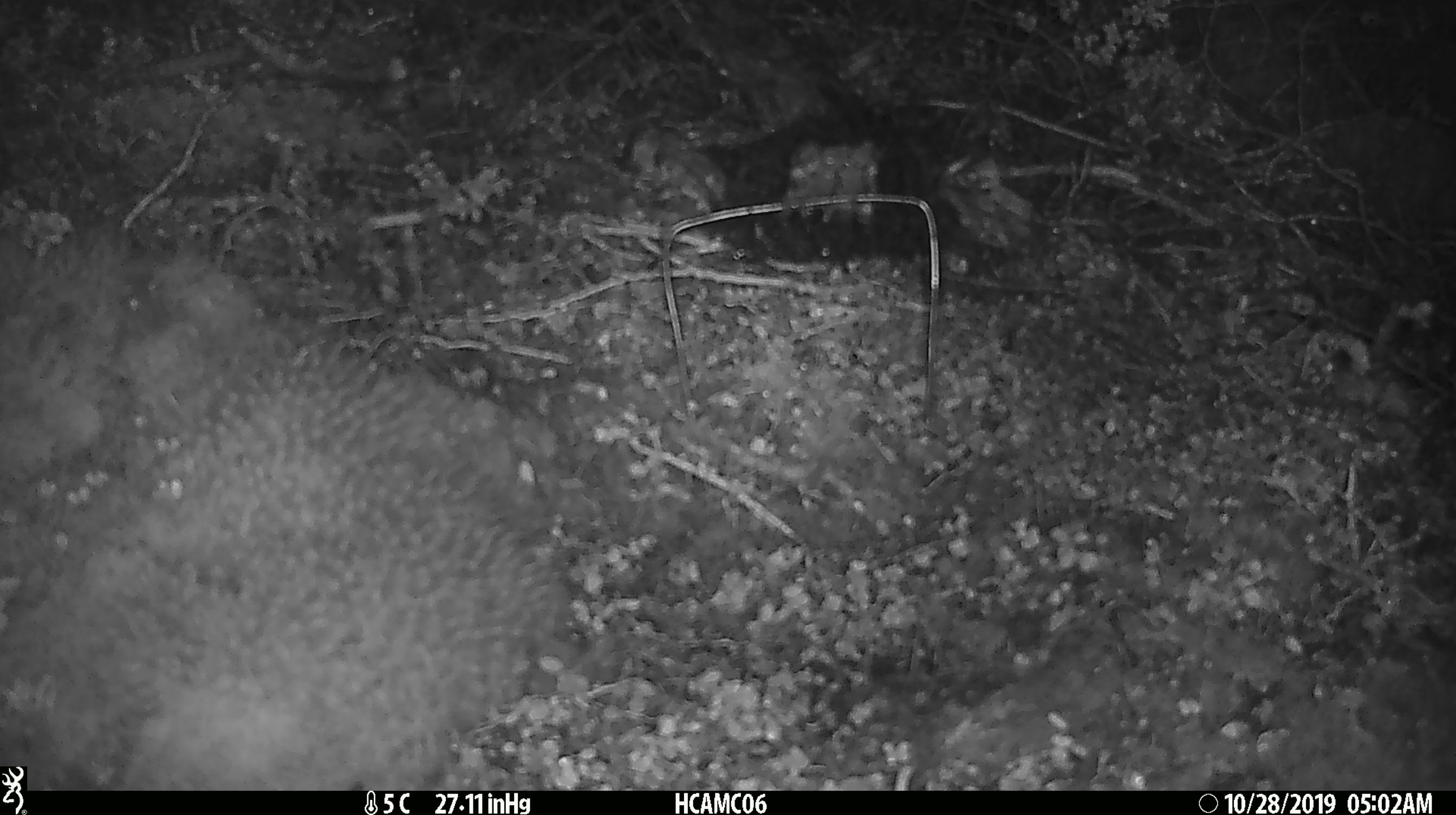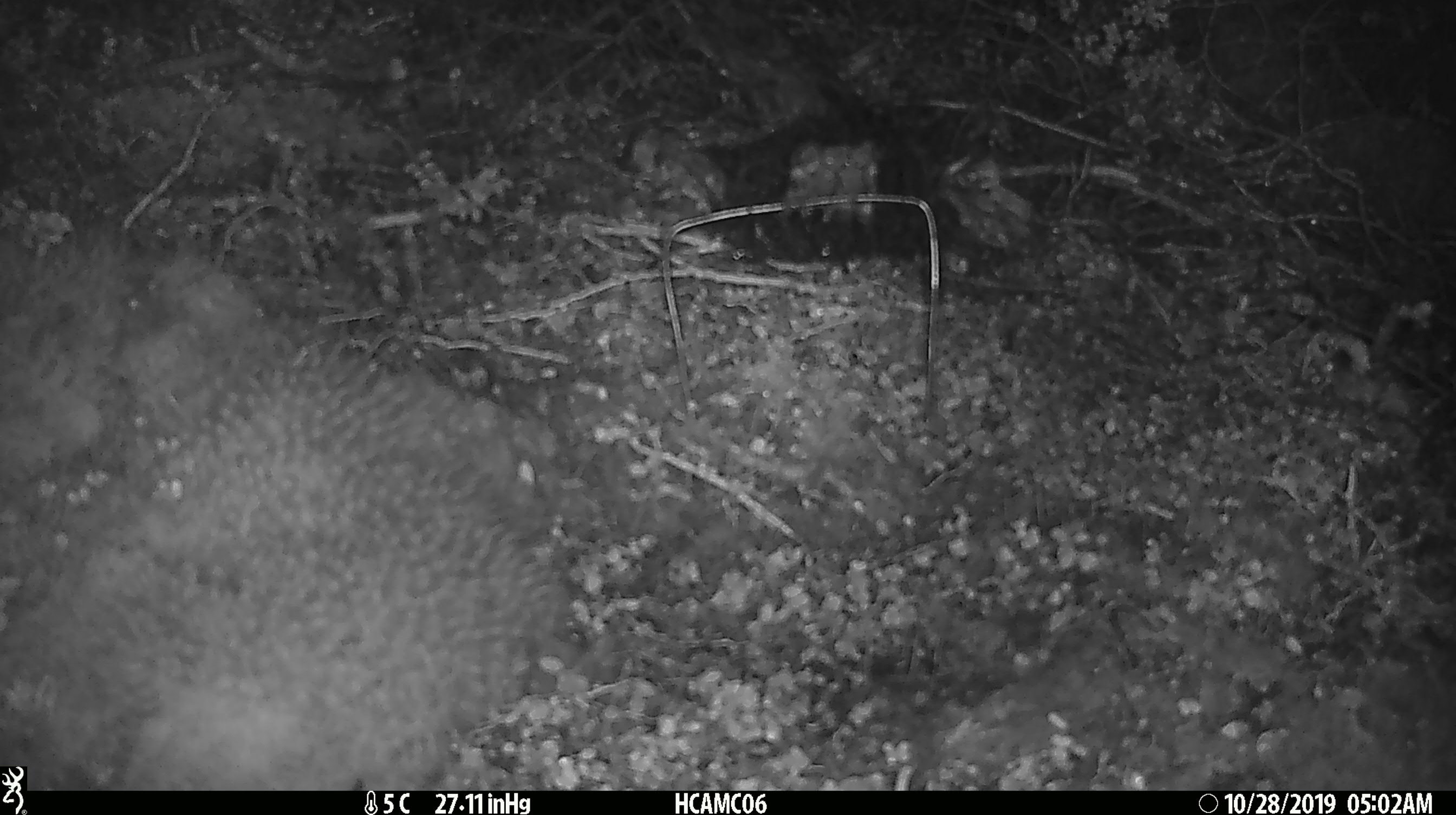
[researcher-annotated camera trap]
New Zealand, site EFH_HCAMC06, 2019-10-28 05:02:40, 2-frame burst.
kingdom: Animalia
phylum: Chordata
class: Mammalia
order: Rodentia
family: Muridae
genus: Mus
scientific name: Mus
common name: mouse